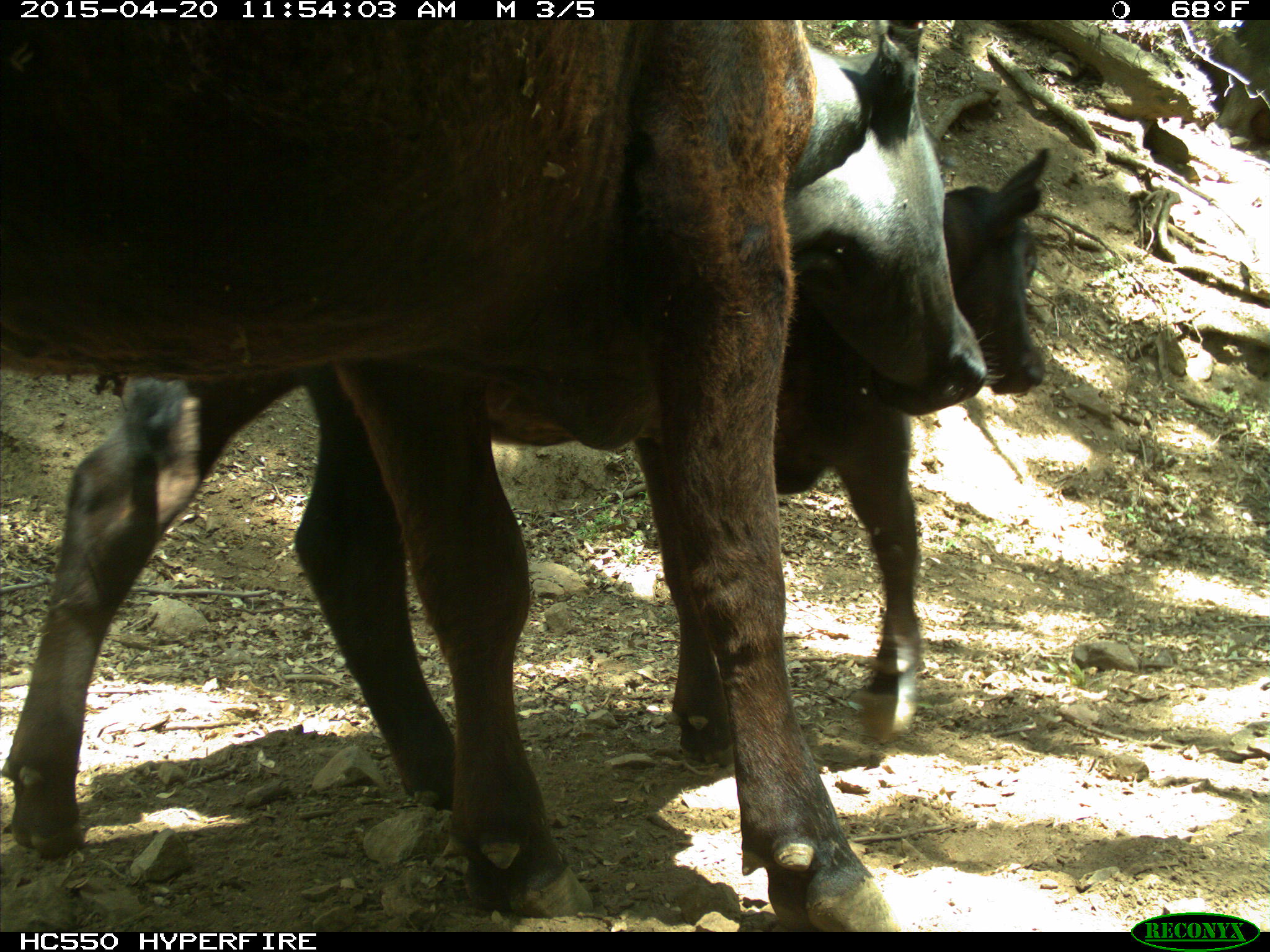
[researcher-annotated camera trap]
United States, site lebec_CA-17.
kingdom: Animalia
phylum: Chordata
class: Mammalia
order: Artiodactyla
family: Bovidae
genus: Bos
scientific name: Bos taurus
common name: domestic cow